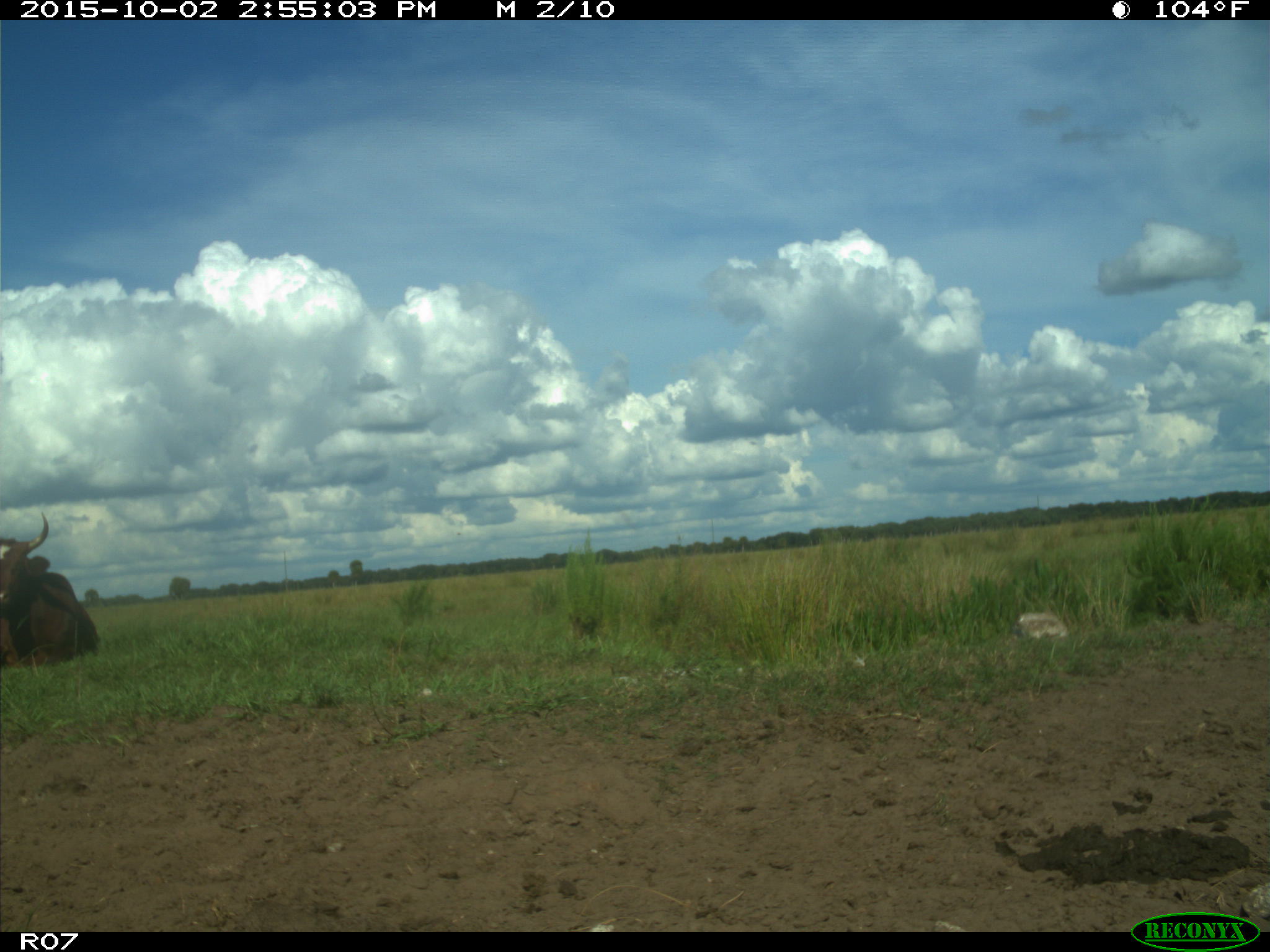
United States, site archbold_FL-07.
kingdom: Animalia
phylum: Chordata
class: Mammalia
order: Artiodactyla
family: Bovidae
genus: Bos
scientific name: Bos taurus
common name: domestic cow